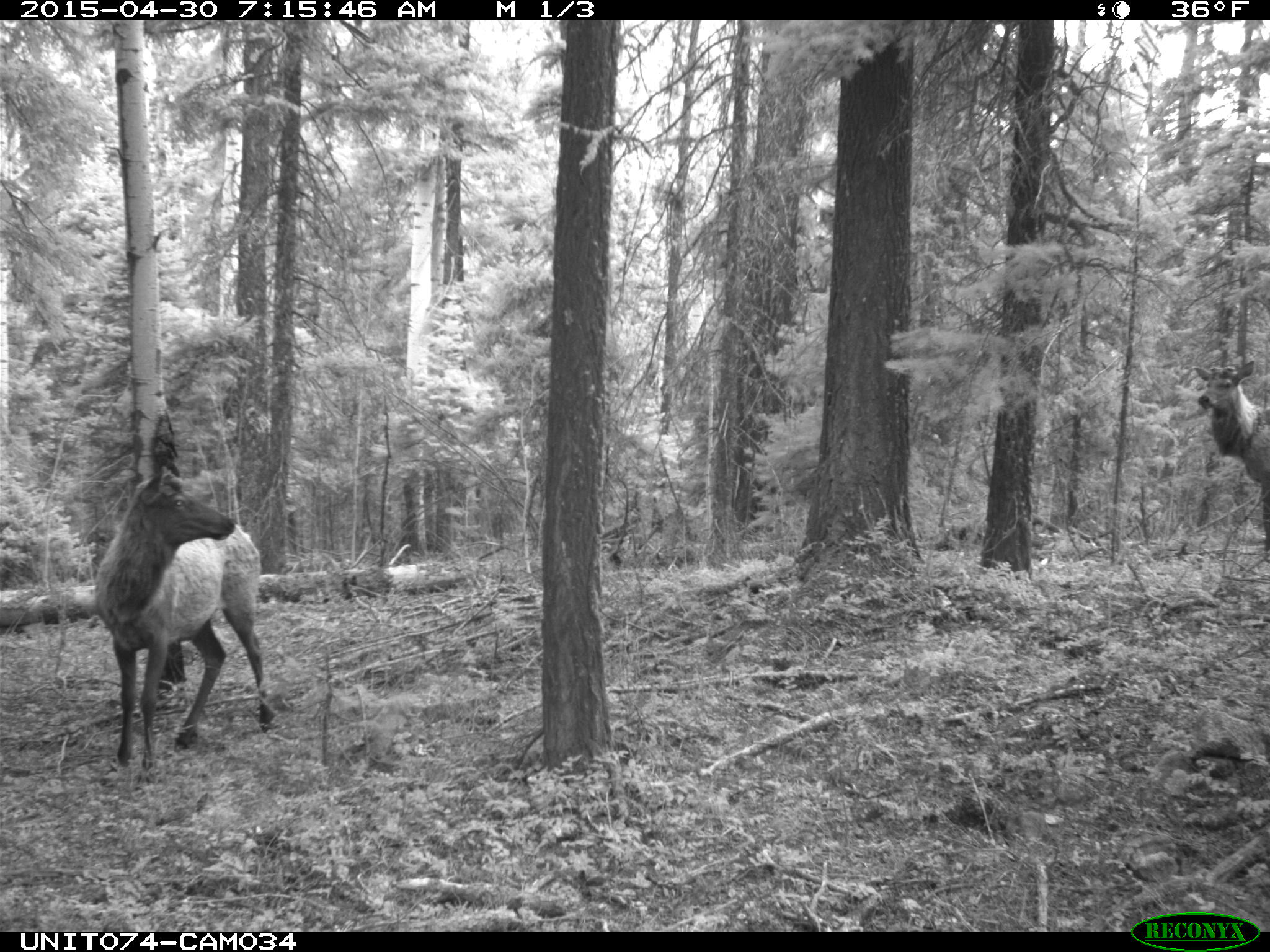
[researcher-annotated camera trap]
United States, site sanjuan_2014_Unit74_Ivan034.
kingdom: Animalia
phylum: Chordata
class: Mammalia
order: Artiodactyla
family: Cervidae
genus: Cervus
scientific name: Cervus elaphus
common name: red deer